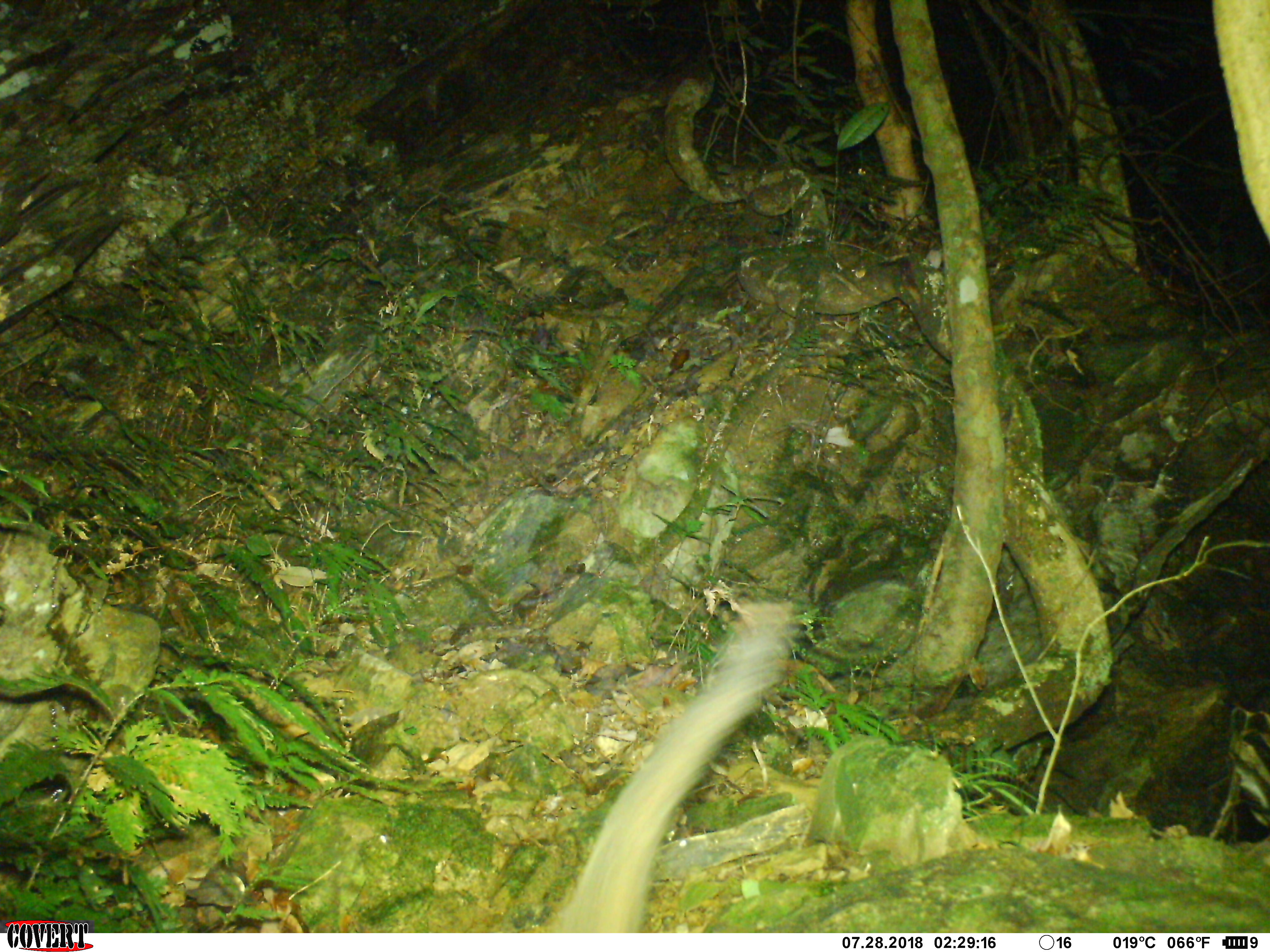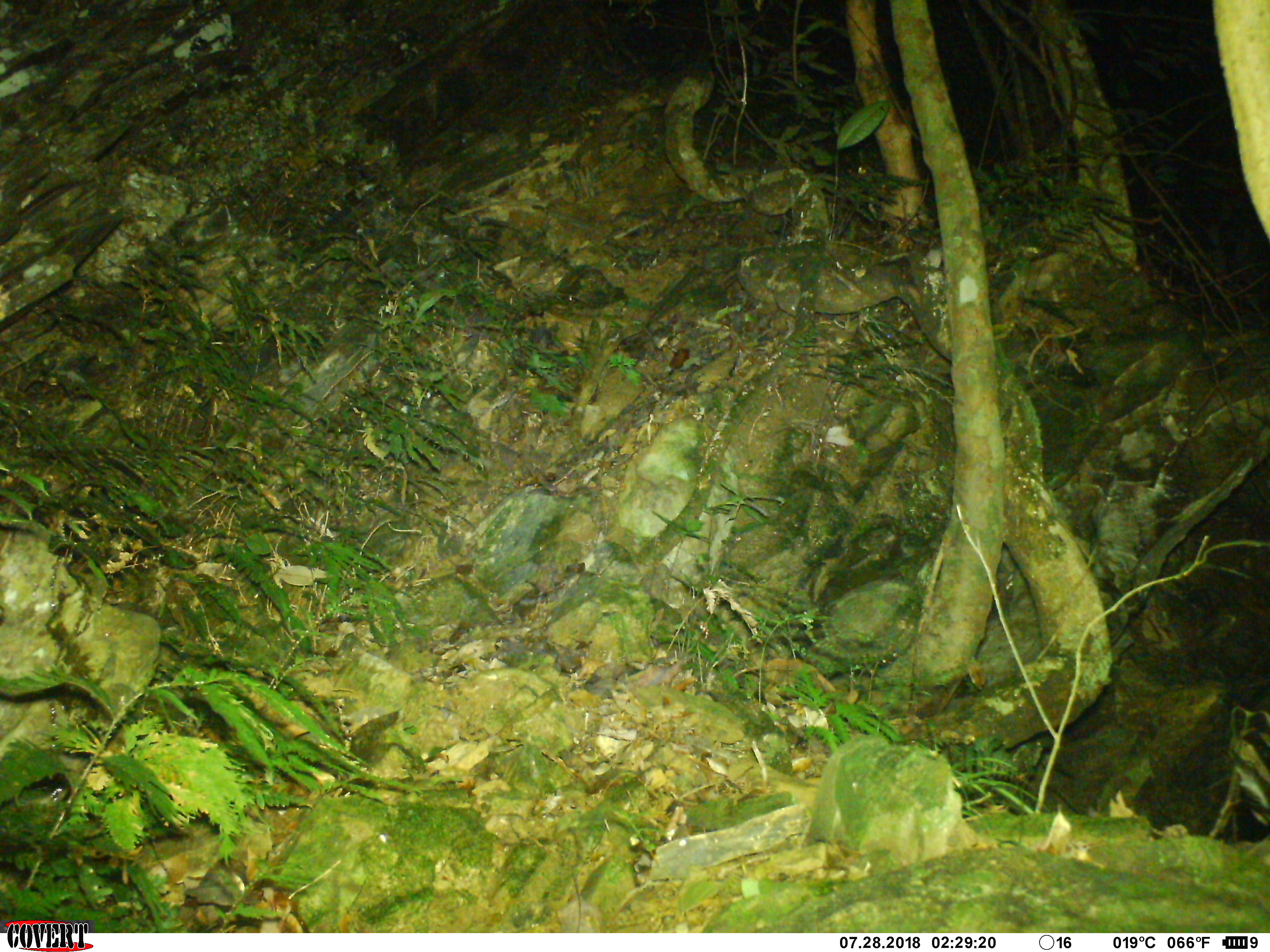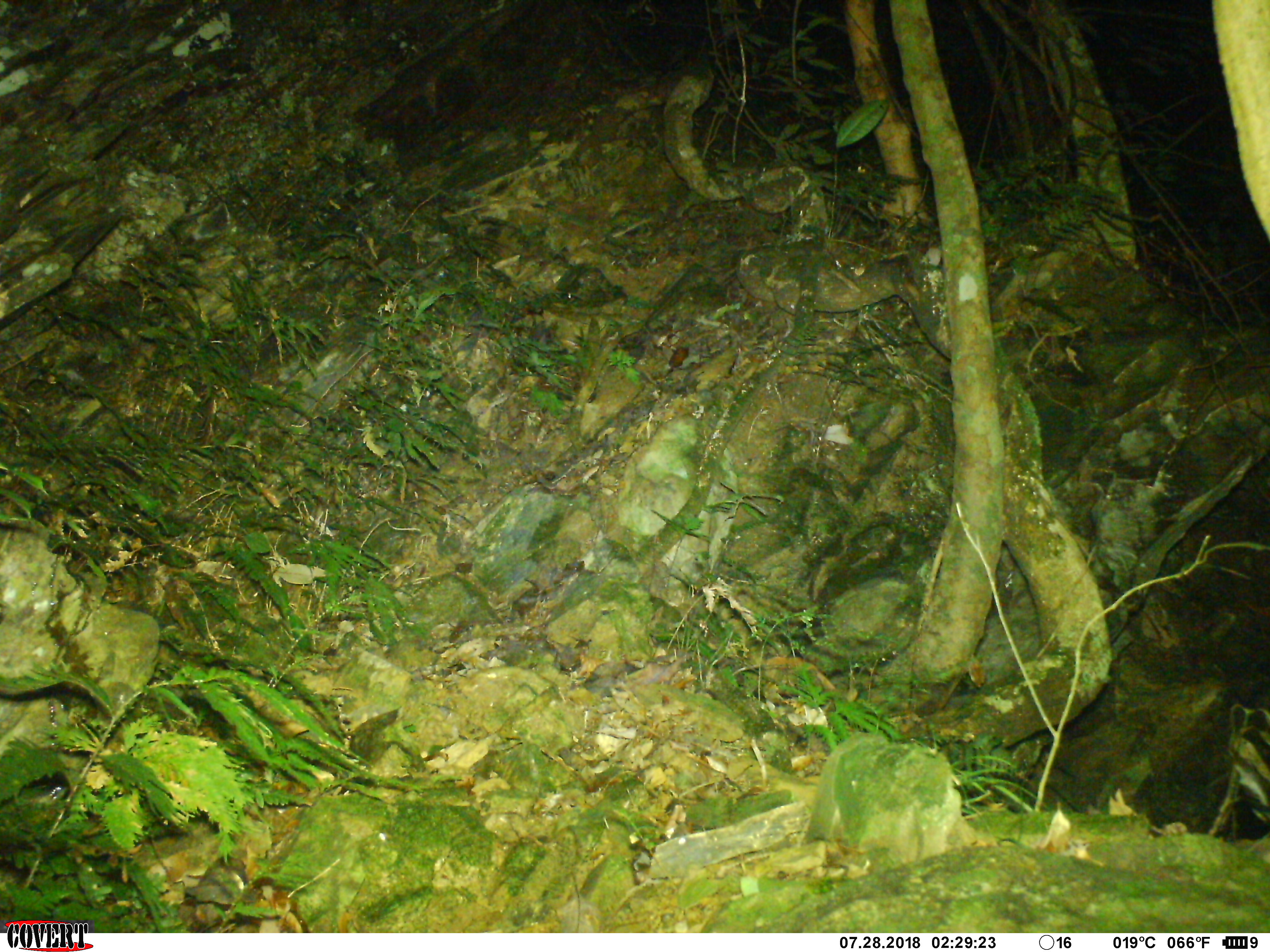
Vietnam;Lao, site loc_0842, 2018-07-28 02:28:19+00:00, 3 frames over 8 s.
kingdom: Animalia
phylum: Chordata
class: Mammalia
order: Carnivora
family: Viverridae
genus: Paradoxurus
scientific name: Paradoxurus hermaphroditus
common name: common palm civet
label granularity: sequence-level